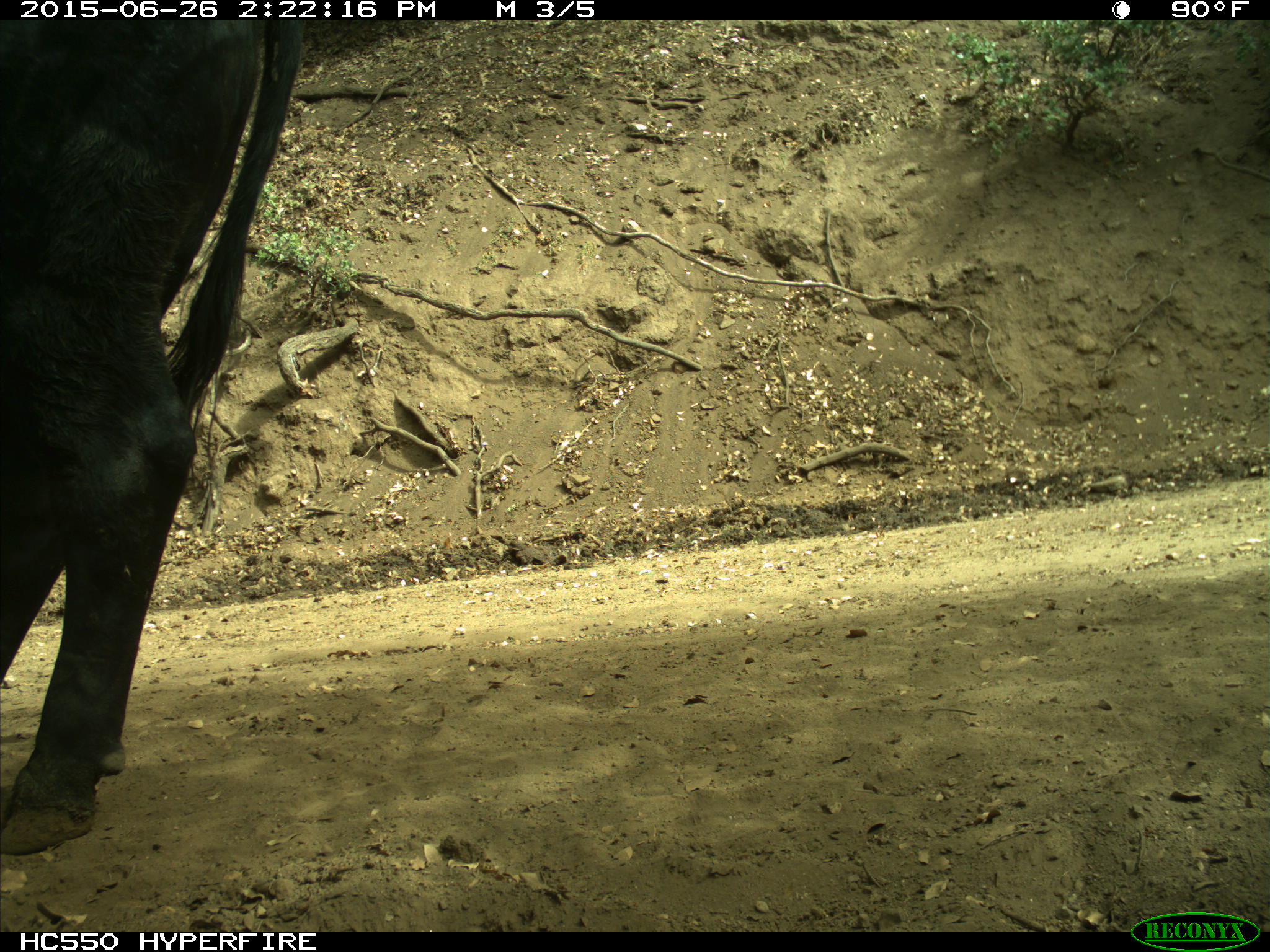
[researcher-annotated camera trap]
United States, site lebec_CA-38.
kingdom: Animalia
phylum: Chordata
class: Mammalia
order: Artiodactyla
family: Bovidae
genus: Bos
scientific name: Bos taurus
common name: domestic cow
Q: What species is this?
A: Bos taurus (domestic cow).